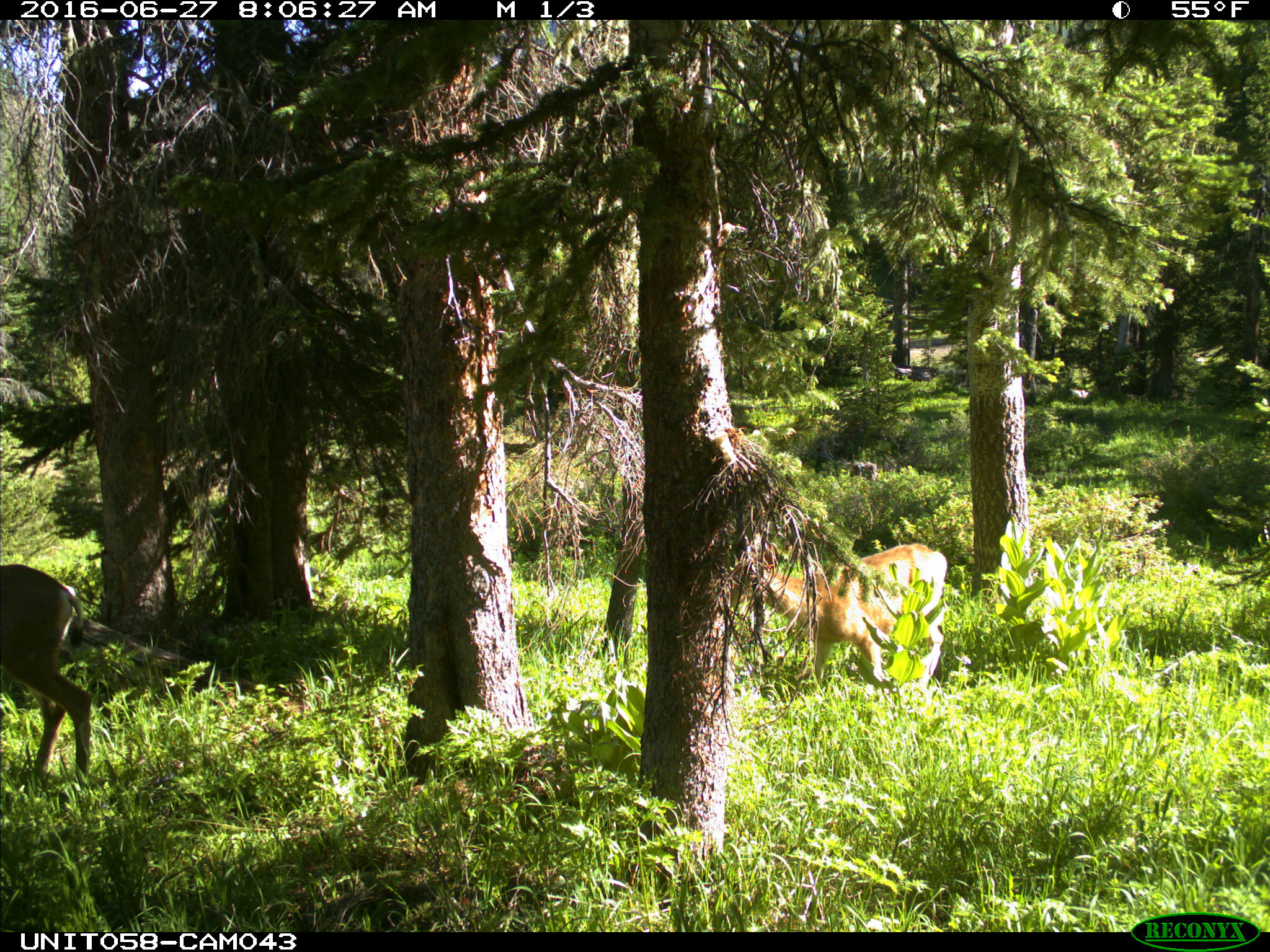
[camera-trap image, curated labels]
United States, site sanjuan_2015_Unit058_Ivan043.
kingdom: Animalia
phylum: Chordata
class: Mammalia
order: Artiodactyla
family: Cervidae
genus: Odocoileus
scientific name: Odocoileus hemionus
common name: mule deer